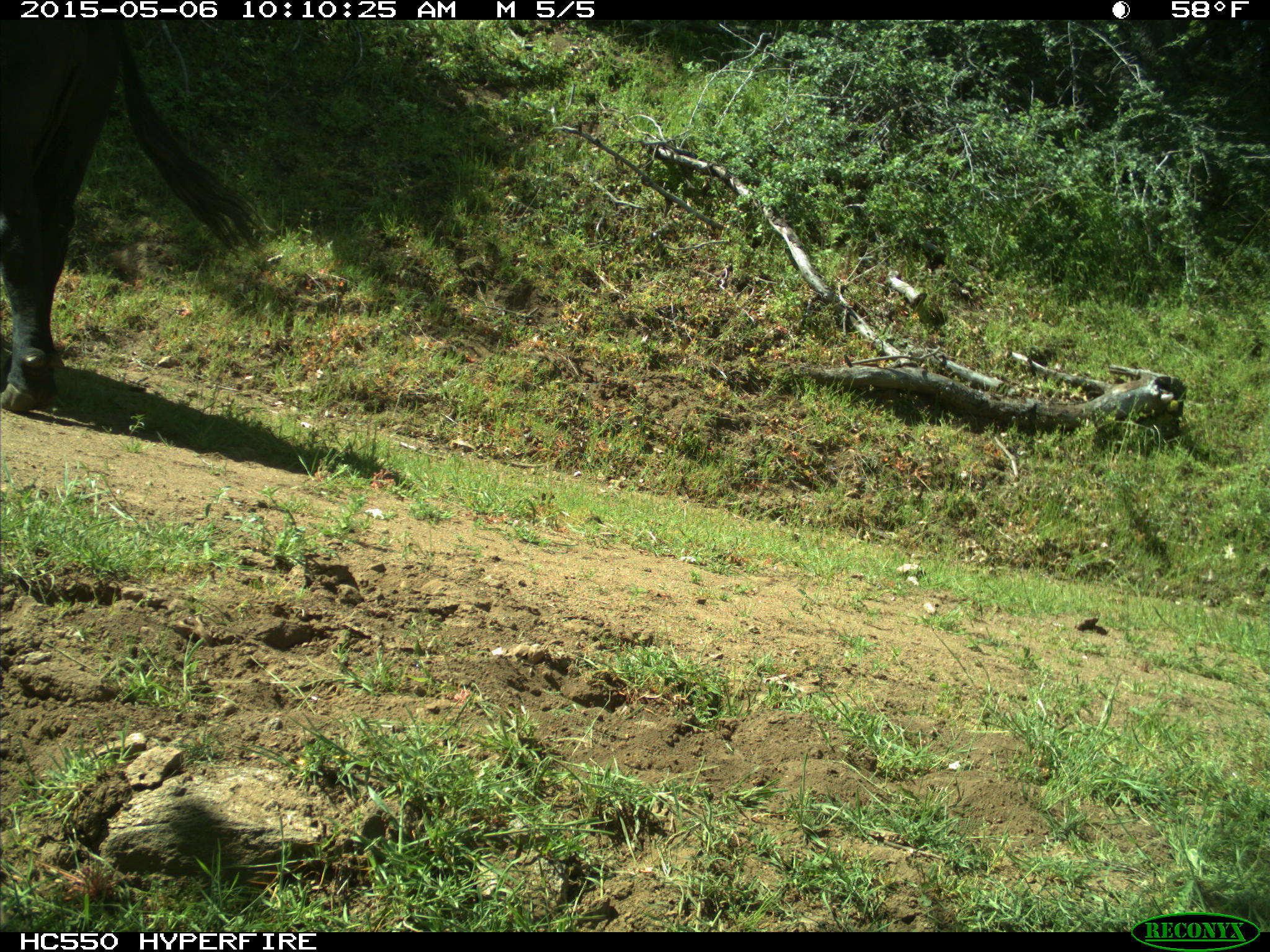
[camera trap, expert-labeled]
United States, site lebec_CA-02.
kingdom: Animalia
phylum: Chordata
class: Mammalia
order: Artiodactyla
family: Bovidae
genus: Bos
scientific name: Bos taurus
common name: domestic cow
Bos taurus (domestic cow).